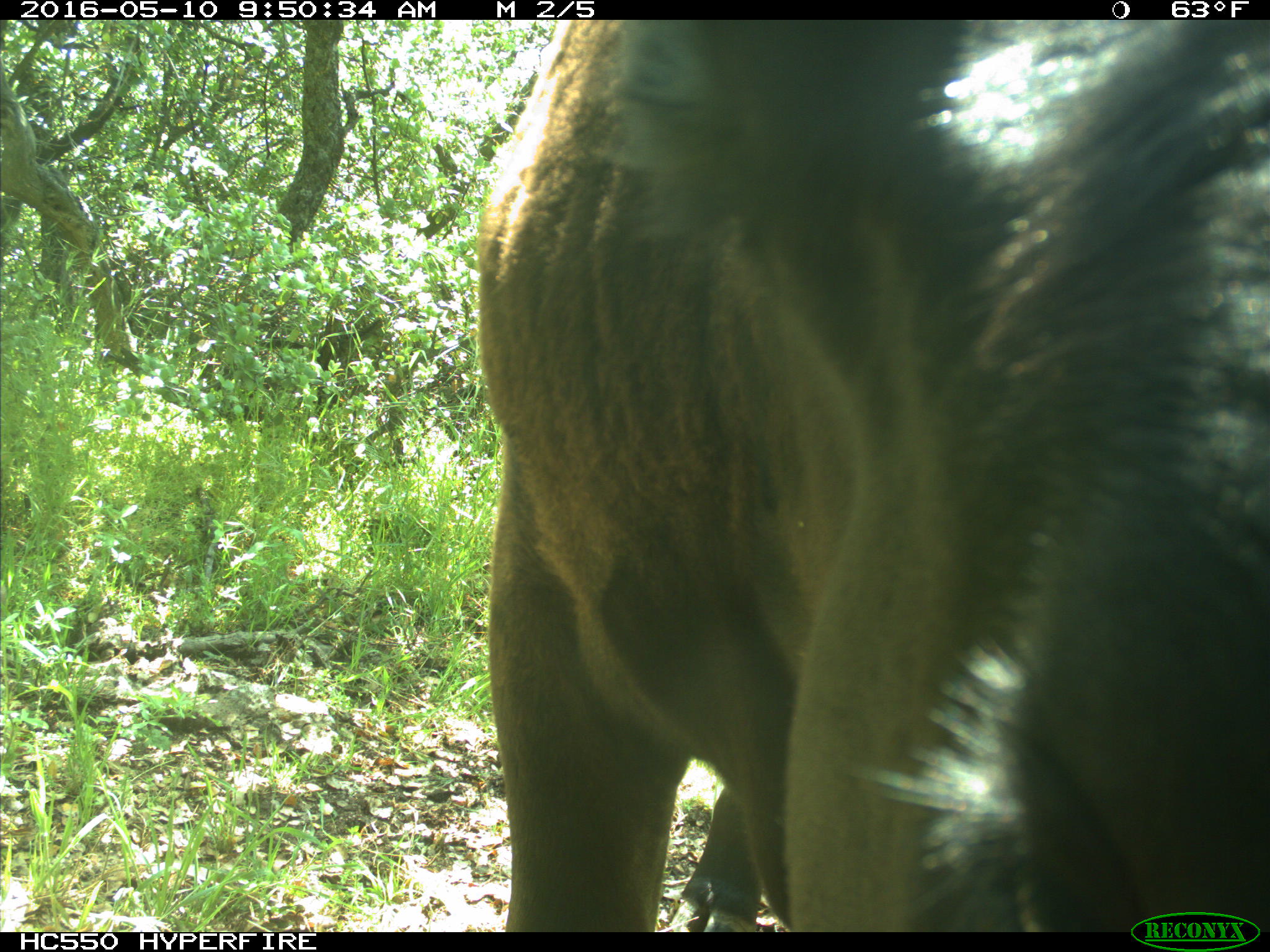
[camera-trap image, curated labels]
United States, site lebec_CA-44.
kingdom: Animalia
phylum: Chordata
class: Mammalia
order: Artiodactyla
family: Bovidae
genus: Bos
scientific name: Bos taurus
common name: domestic cow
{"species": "Bos taurus (domestic cow)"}